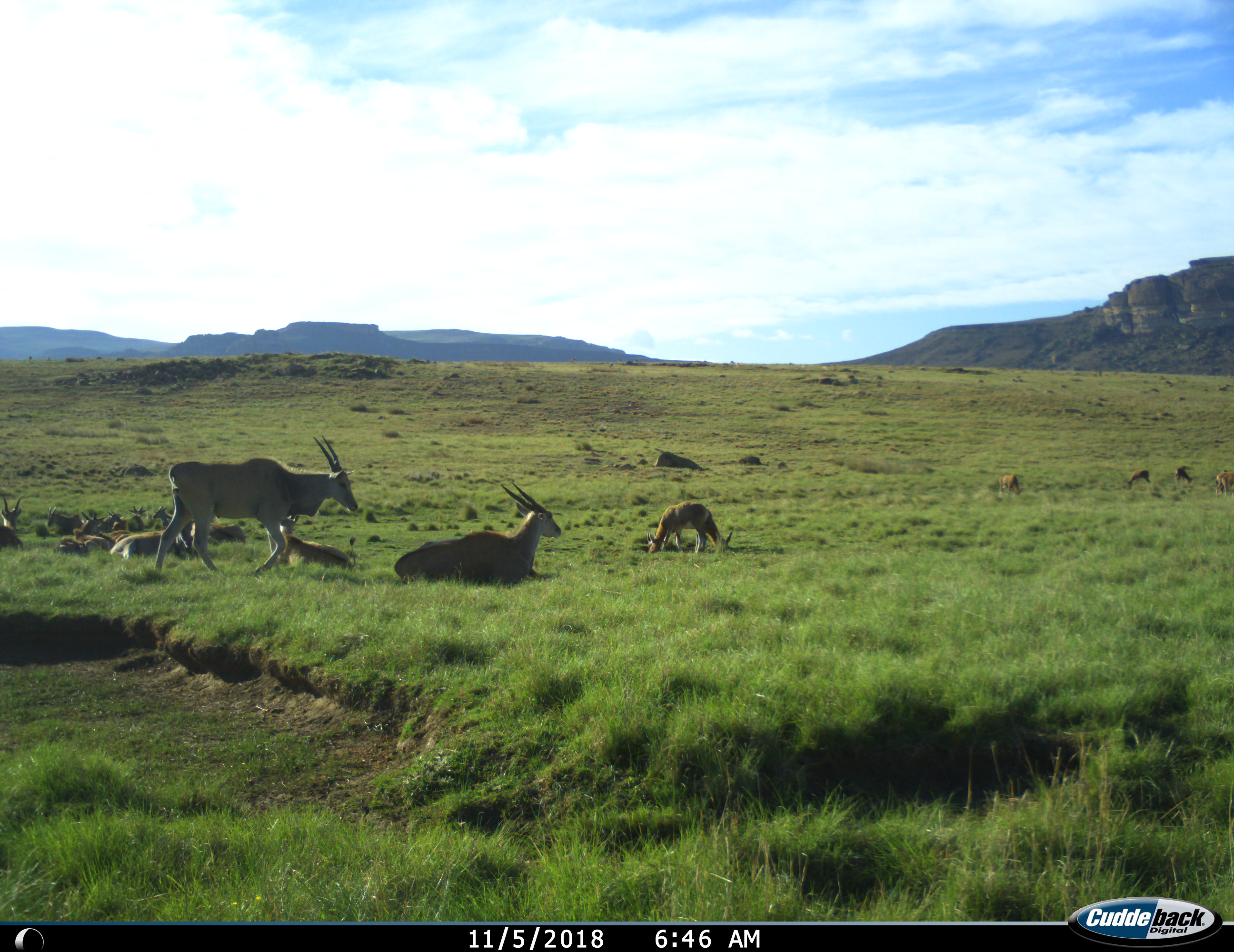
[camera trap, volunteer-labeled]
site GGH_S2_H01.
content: unidentified animal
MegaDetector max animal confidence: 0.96